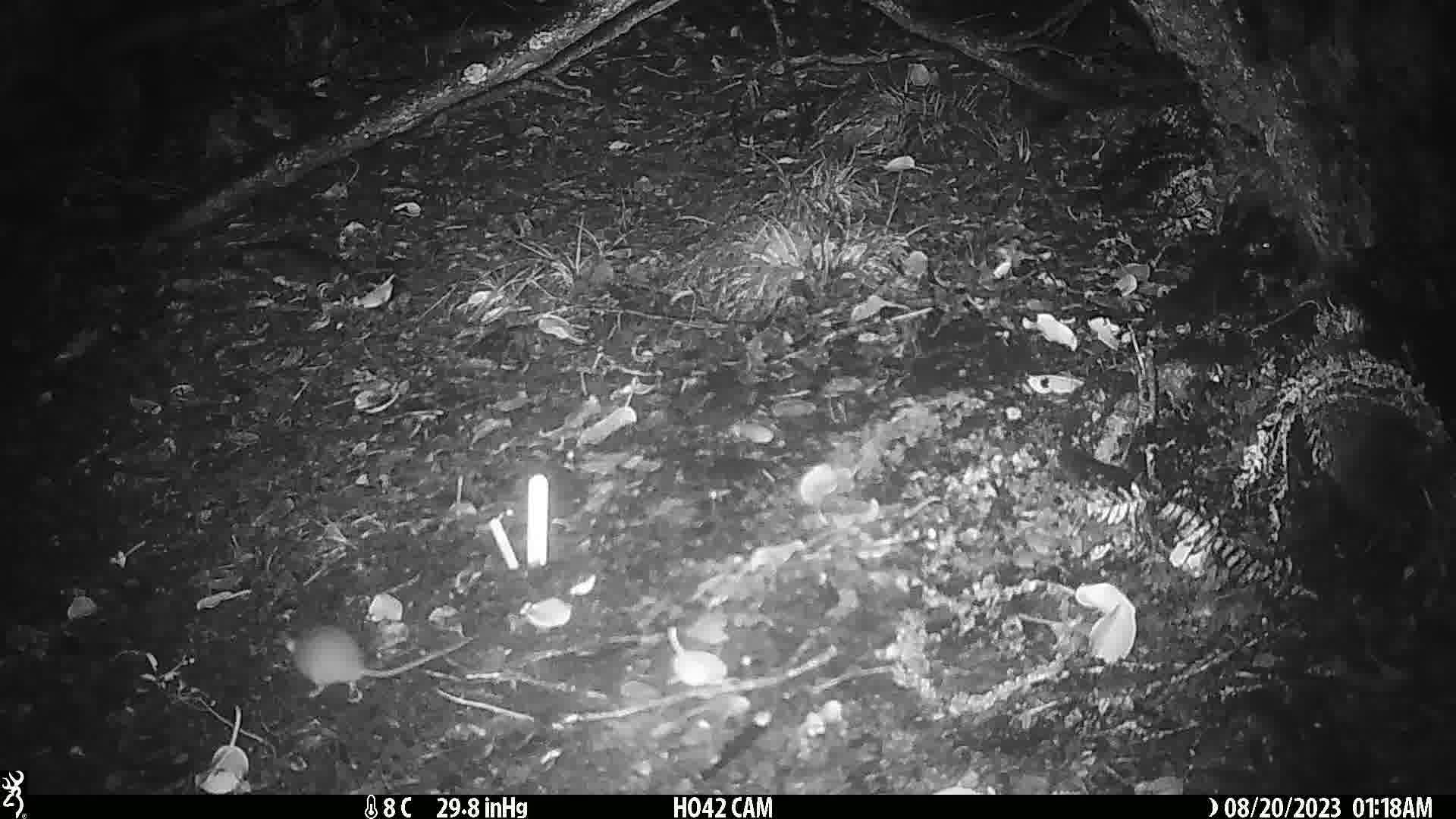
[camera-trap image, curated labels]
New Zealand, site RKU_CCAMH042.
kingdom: Animalia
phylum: Chordata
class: Mammalia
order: Rodentia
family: Muridae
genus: Rattus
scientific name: Rattus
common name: rat